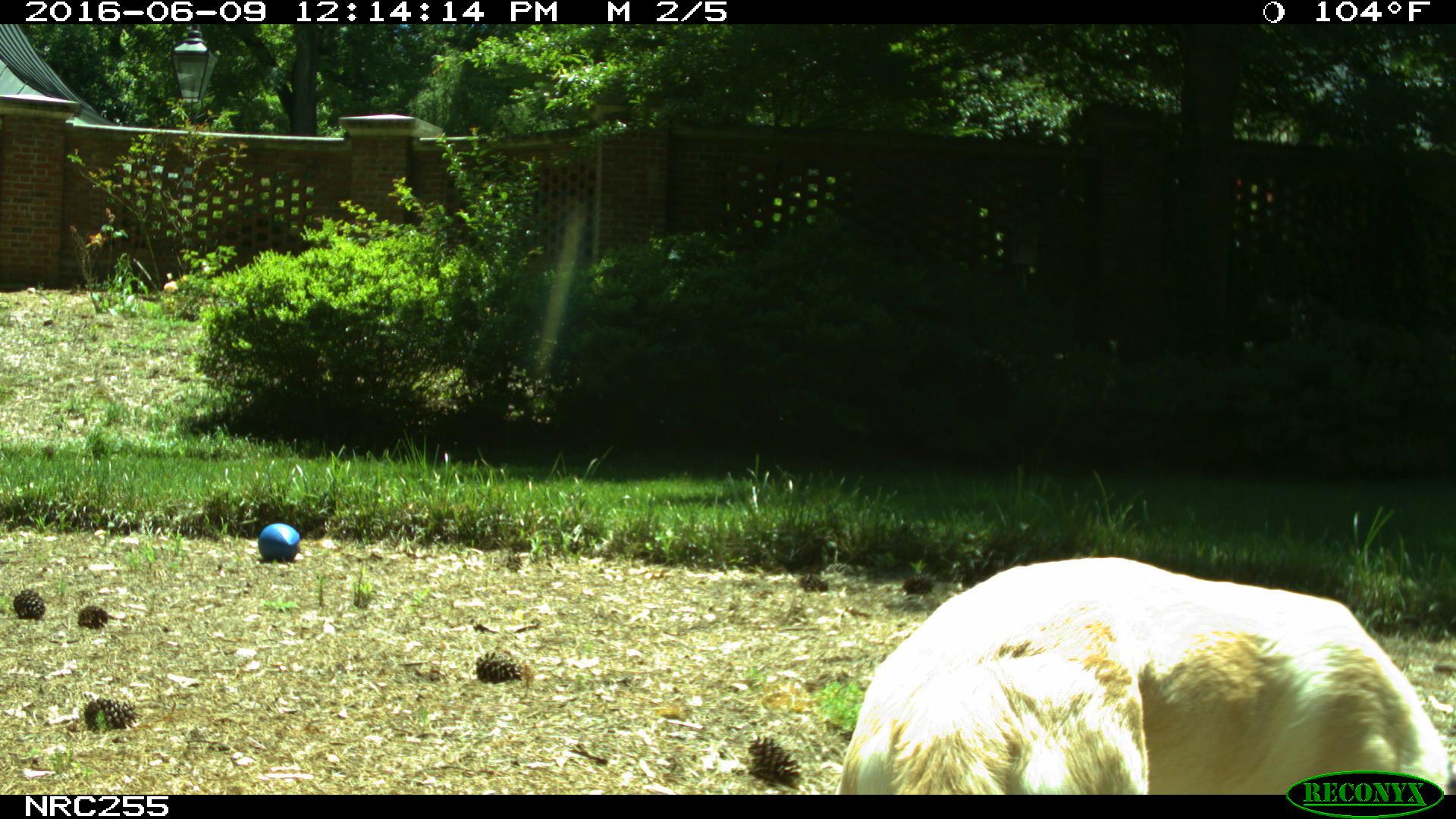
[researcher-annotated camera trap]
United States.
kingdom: Animalia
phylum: Chordata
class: Mammalia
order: Carnivora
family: Canidae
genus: Canis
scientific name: Canis familiaris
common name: domestic dog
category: Dog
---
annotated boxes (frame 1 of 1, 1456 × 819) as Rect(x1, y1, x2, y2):
Dog: Rect(838, 549, 1438, 791)